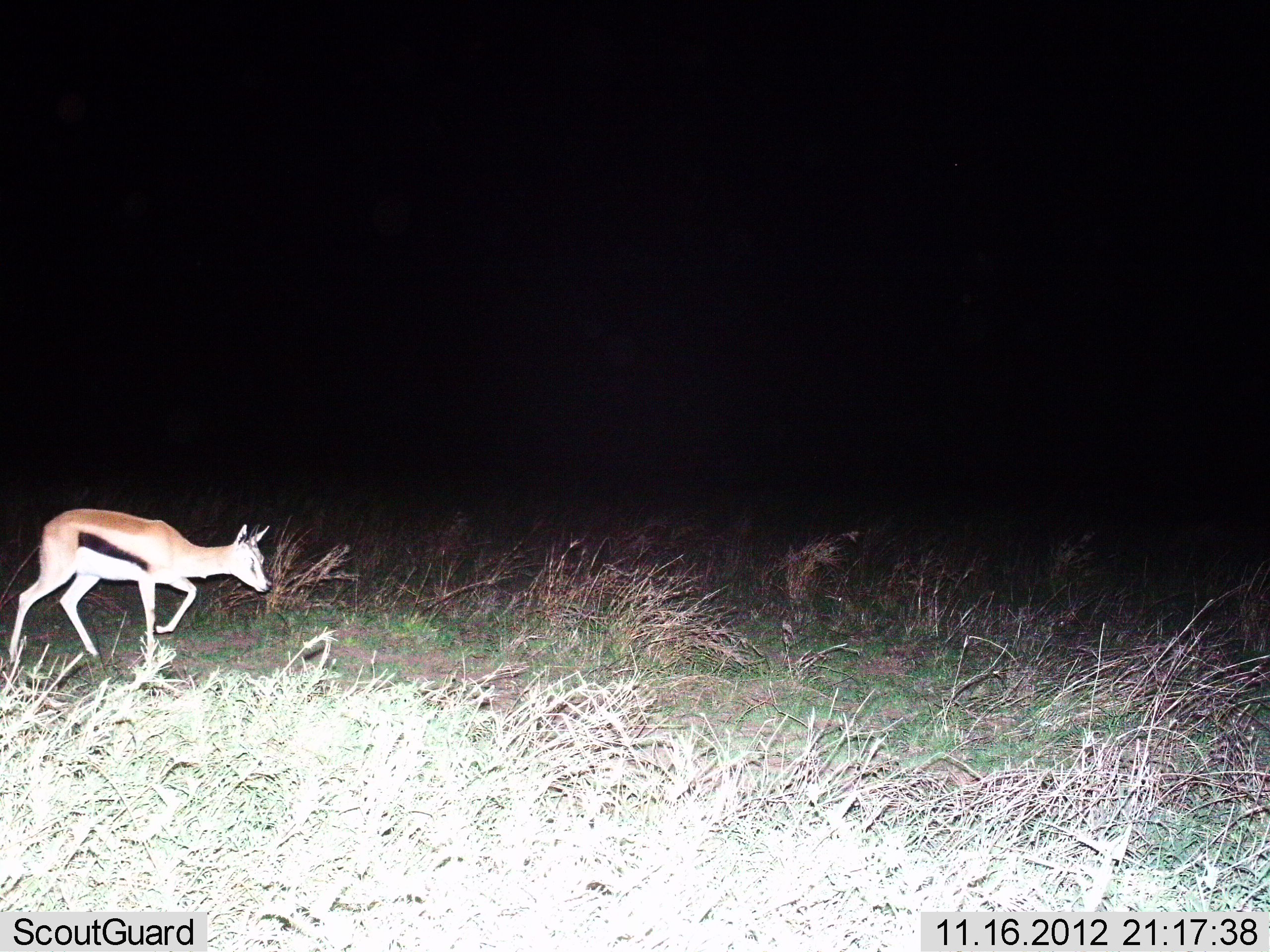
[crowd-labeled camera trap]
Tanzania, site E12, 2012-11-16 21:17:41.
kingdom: Animalia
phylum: Chordata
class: Mammalia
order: Artiodactyla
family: Bovidae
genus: Eudorcas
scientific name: Eudorcas thomsonii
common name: thomson's gazelle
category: gazellethomsons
Gazellethomsons (thomson's gazelle) (Eudorcas thomsonii), count 1. Behavior (volunteer vote fractions): standing 0%, resting 0%, moving 100%, interacting 0%. Young present (vote fraction): 0%. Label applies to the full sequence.